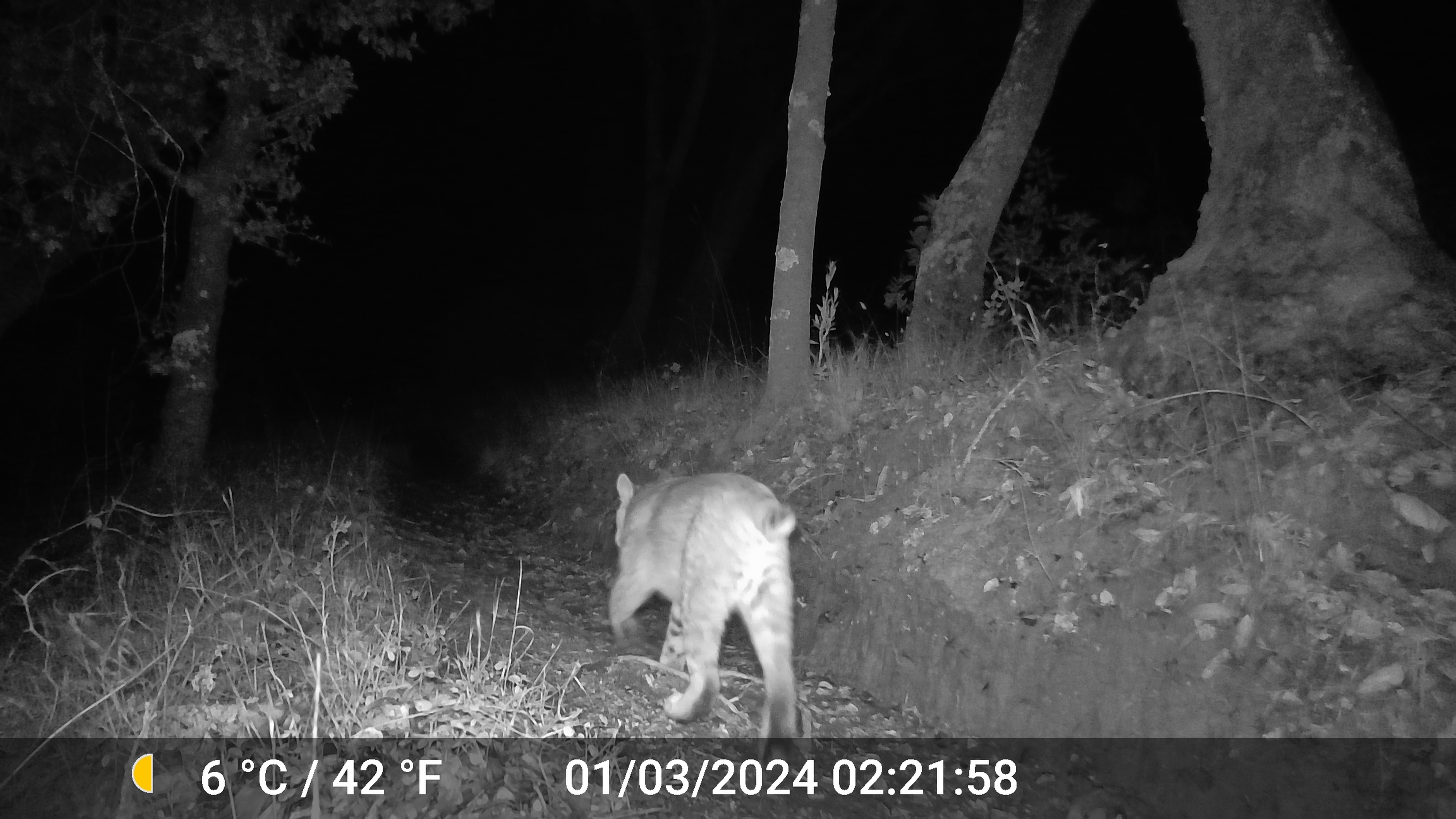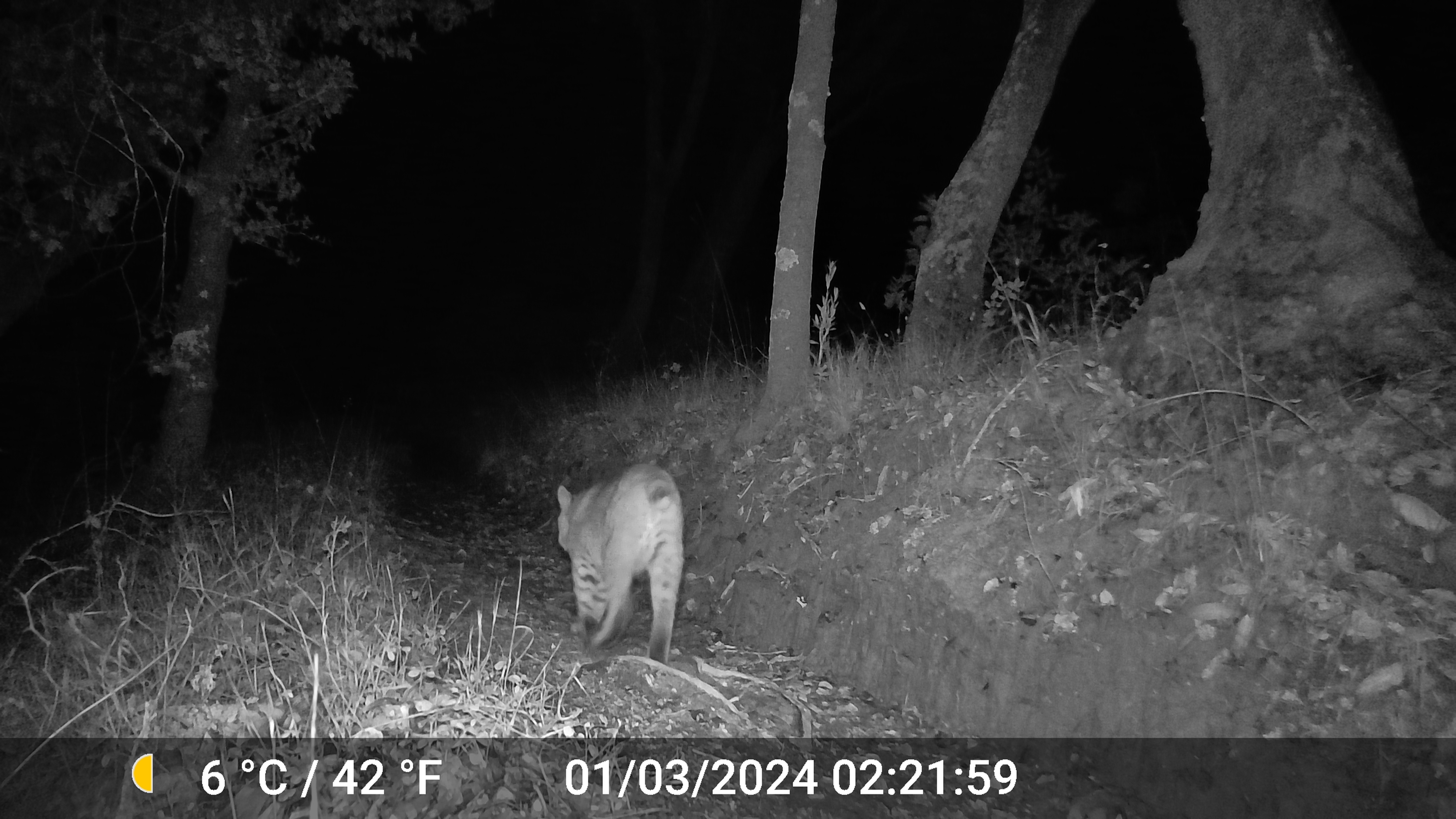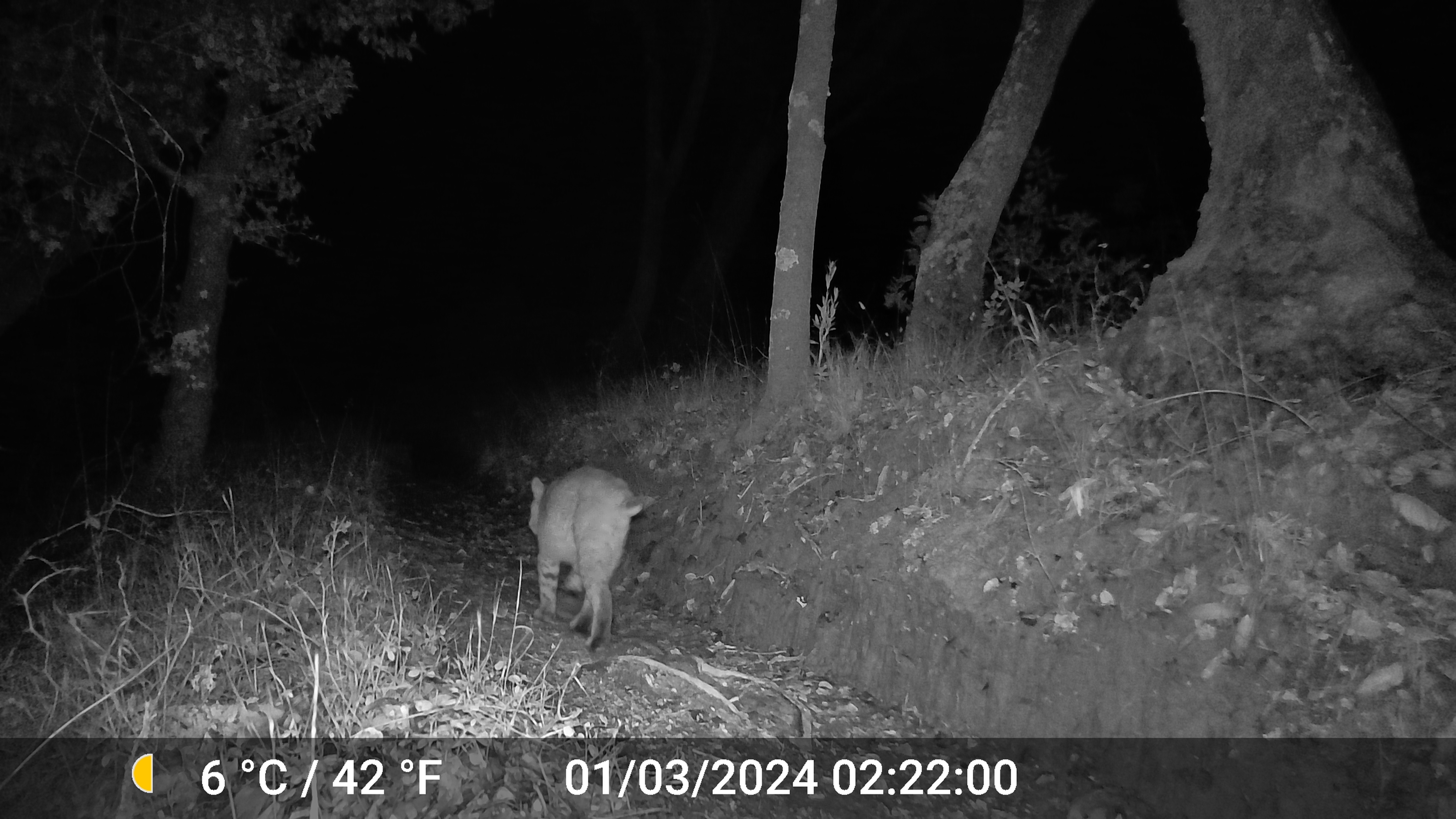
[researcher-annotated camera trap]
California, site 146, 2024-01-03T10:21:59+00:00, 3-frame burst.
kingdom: Animalia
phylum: Chordata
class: Mammalia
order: Carnivora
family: Felidae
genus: Lynx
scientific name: Lynx rufus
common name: bobcat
Bobcat (Lynx rufus).